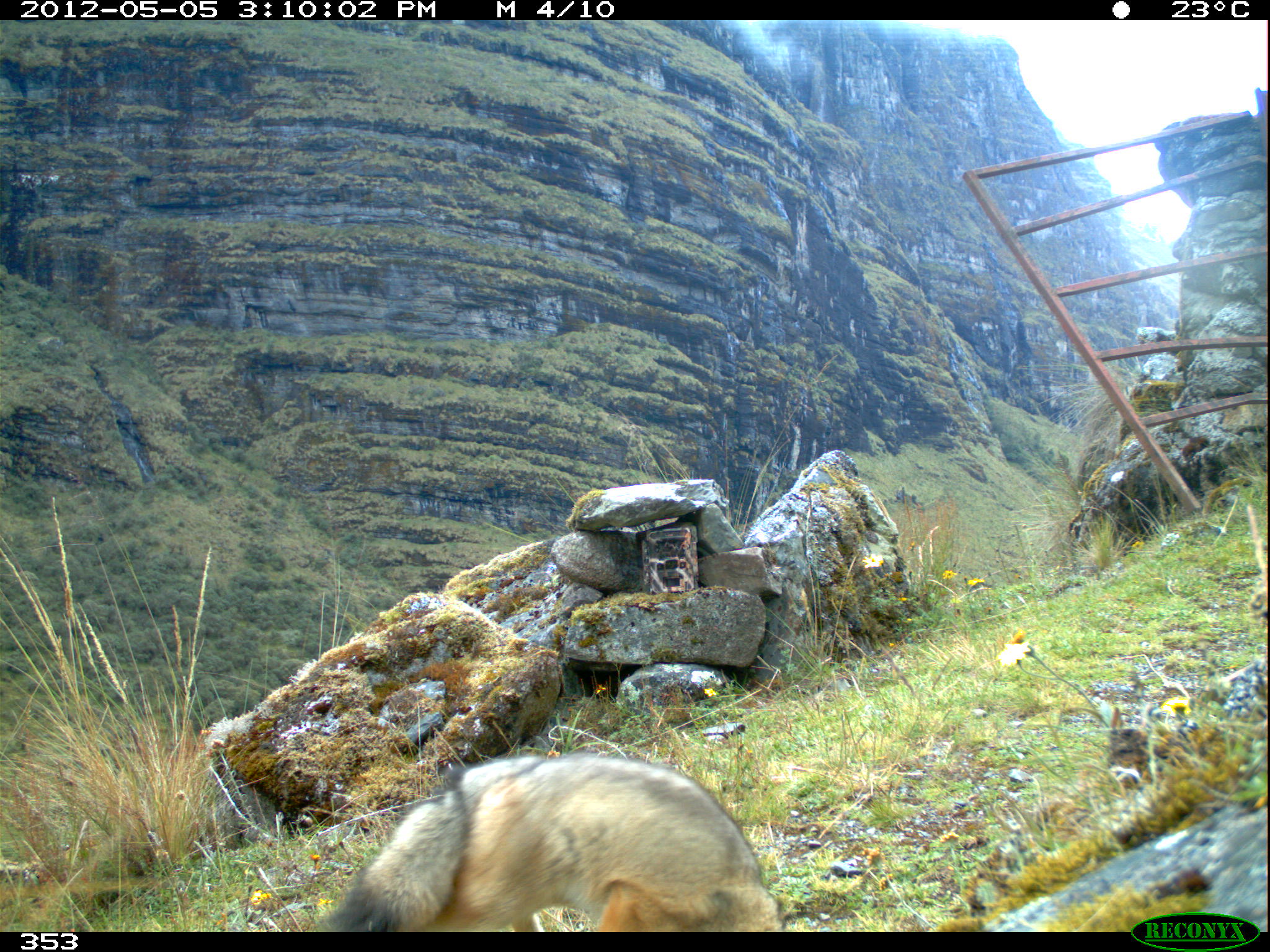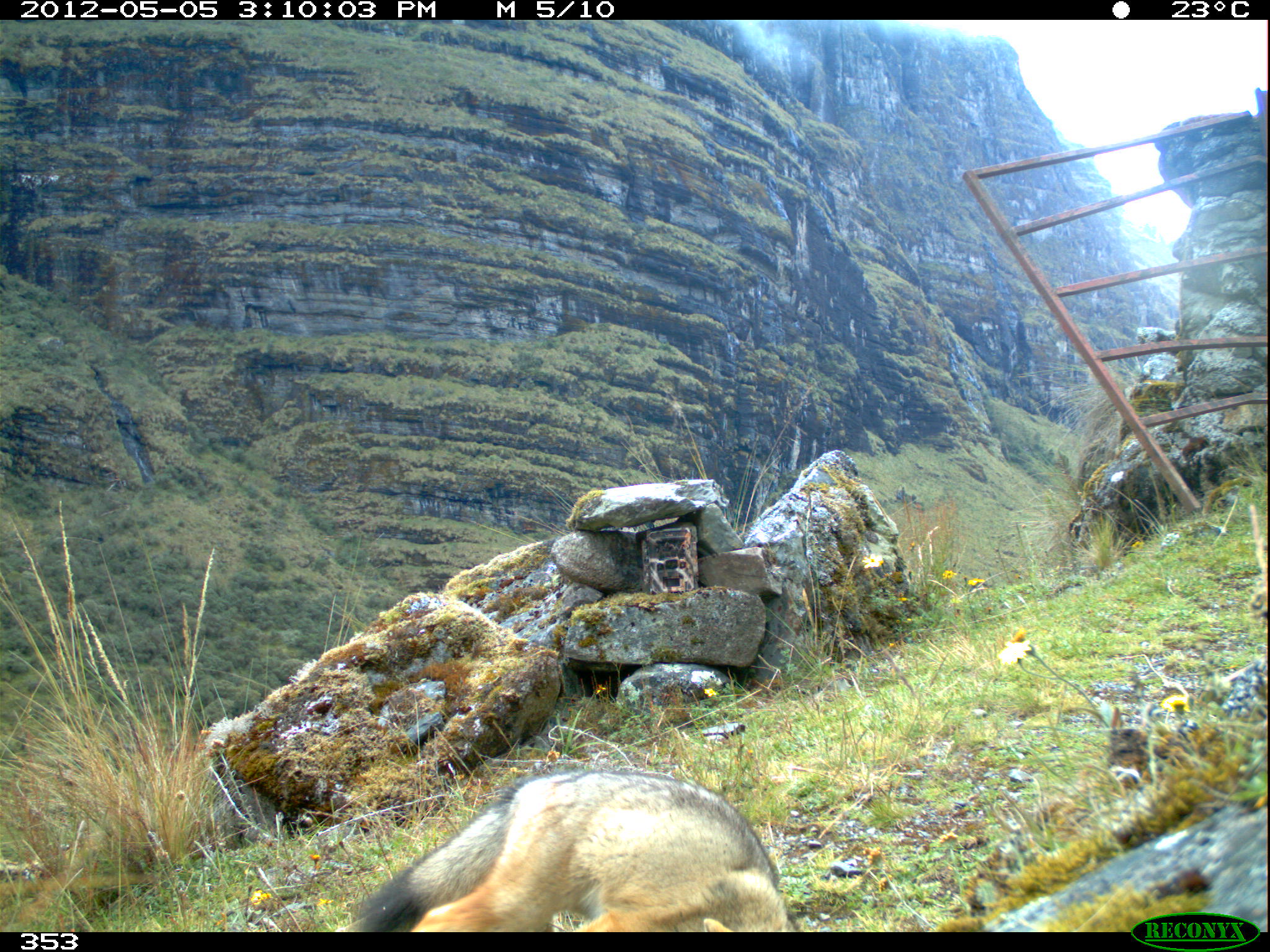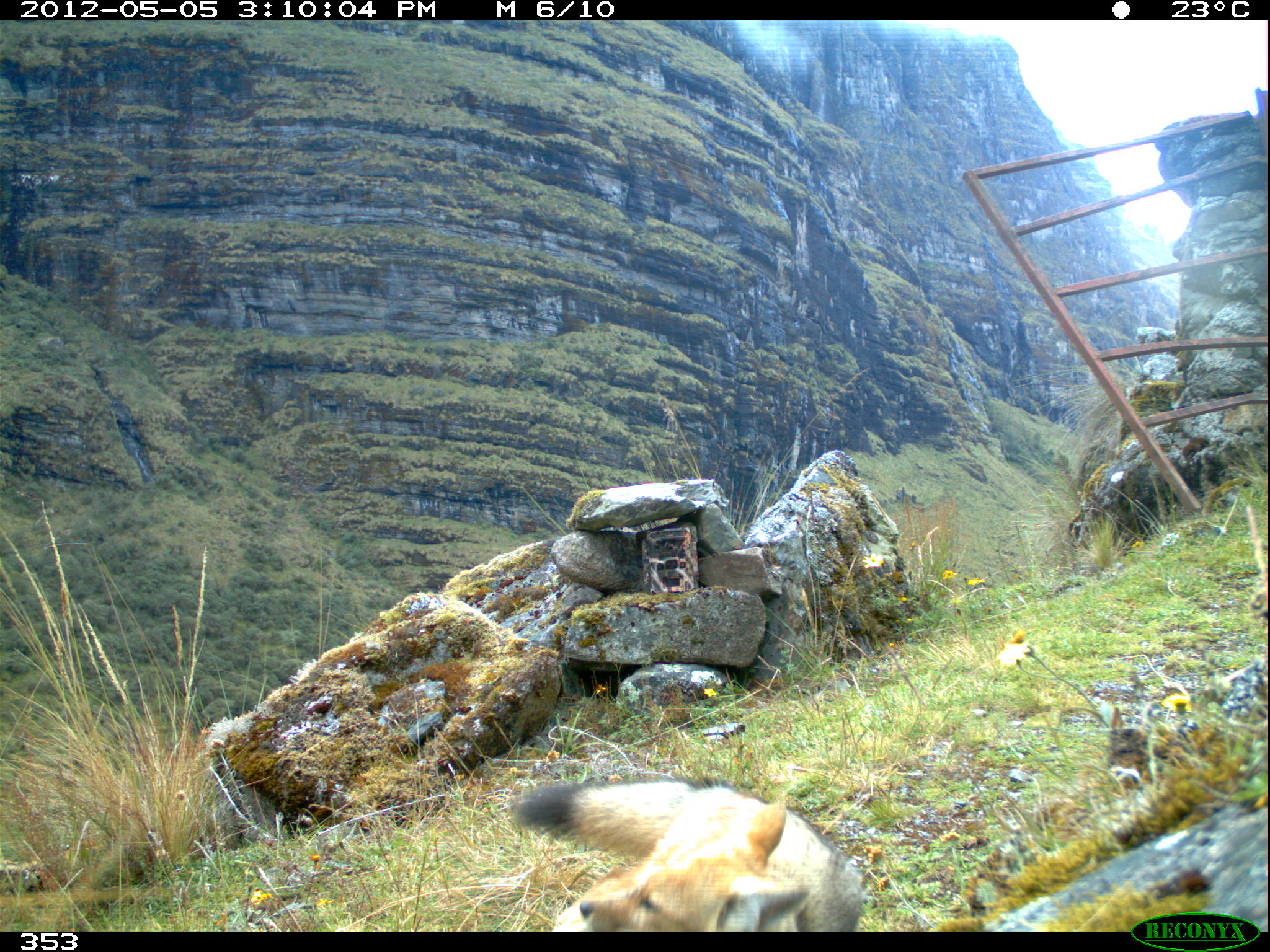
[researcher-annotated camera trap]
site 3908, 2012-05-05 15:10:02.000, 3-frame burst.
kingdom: Animalia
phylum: Chordata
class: Mammalia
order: Carnivora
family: Canidae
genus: Lycalopex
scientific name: Lycalopex culpaeus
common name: culpeo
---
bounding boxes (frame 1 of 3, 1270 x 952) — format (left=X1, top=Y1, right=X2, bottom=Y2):
lycalopex culpaeus: (left=314, top=746, right=788, bottom=931)